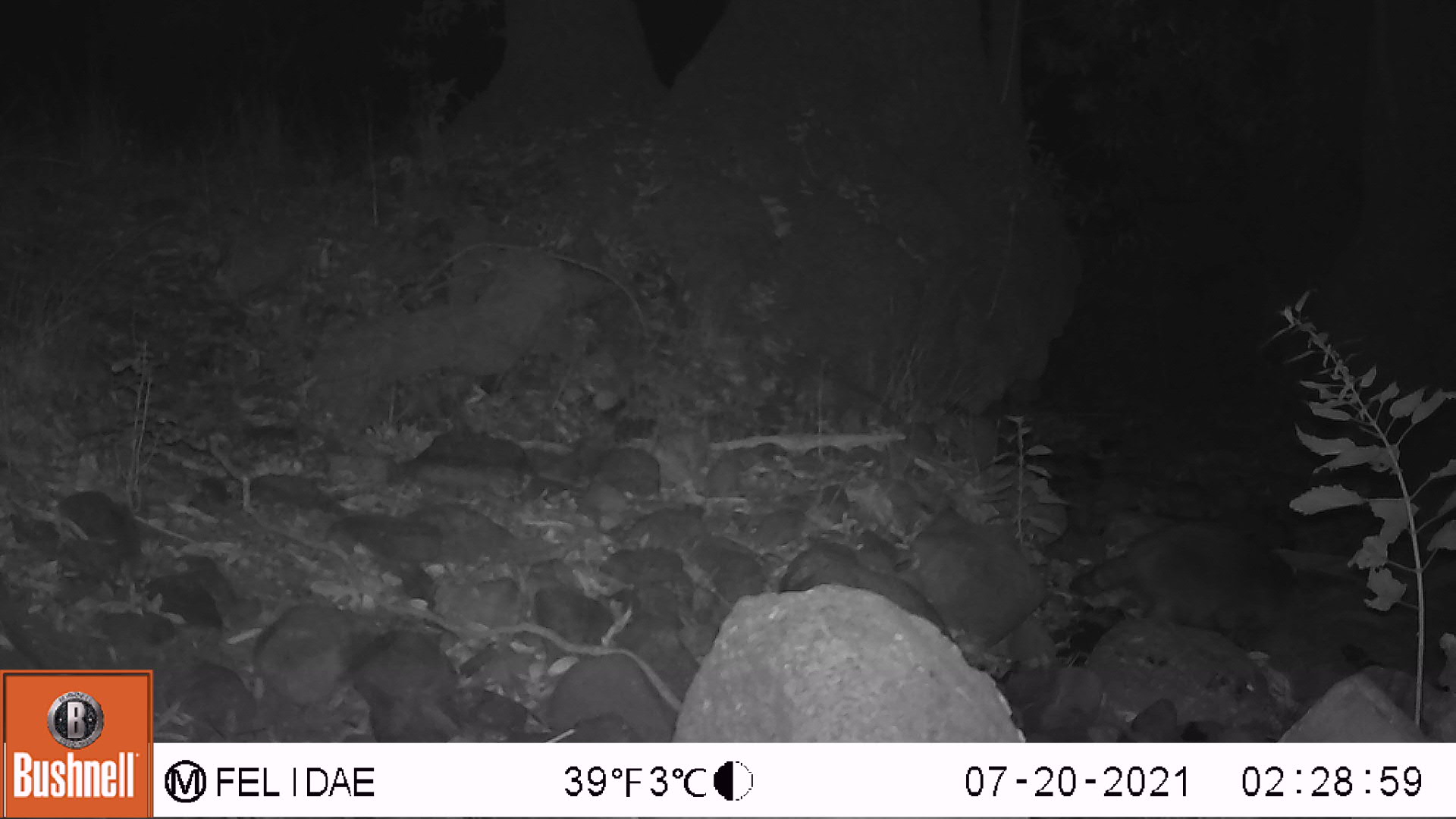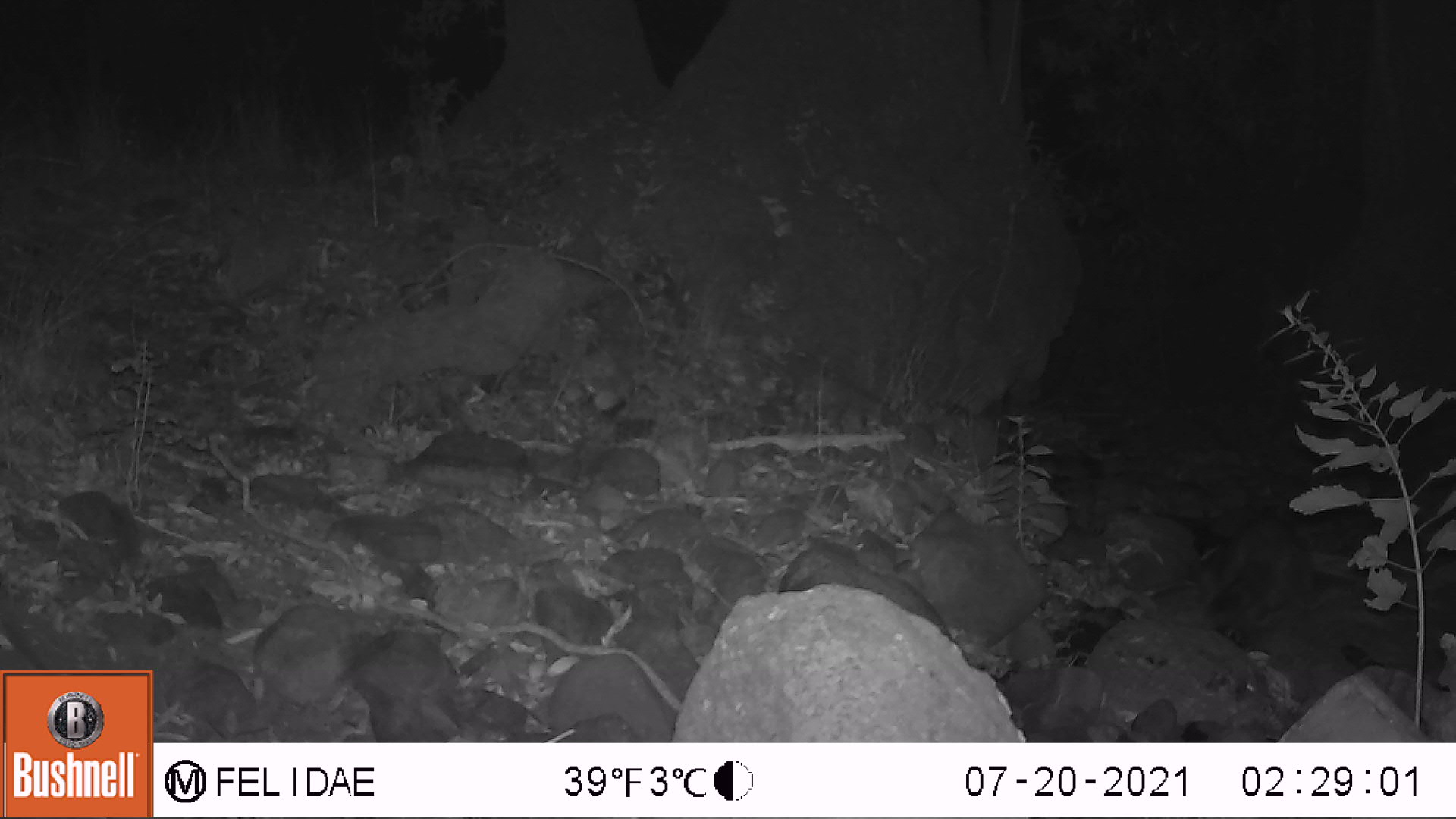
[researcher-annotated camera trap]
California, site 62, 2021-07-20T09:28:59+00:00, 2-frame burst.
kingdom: Animalia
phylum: Chordata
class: Mammalia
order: Carnivora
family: Procyonidae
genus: Procyon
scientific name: Procyon lotor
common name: raccoon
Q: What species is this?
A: Raccoon (Procyon lotor).